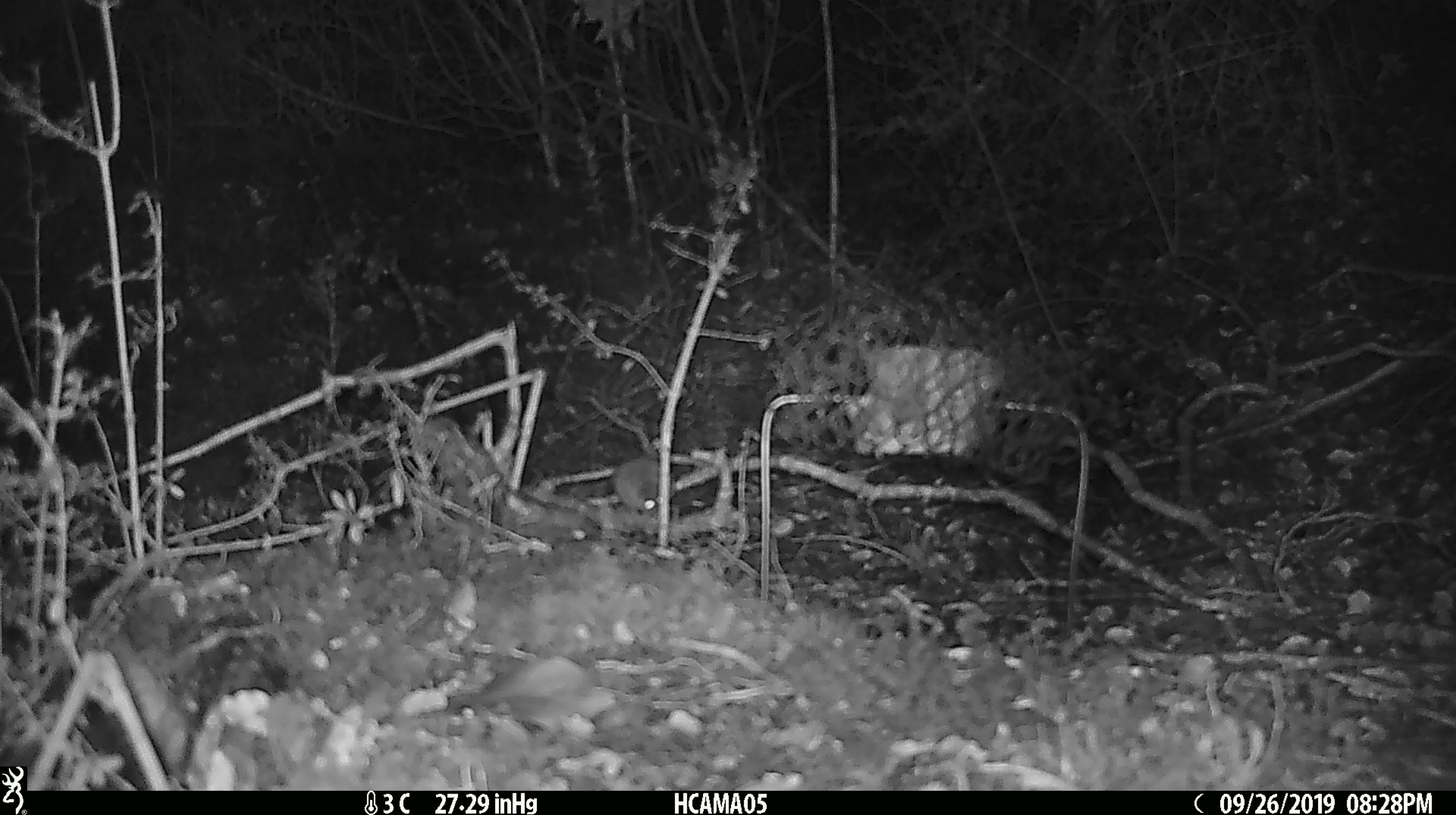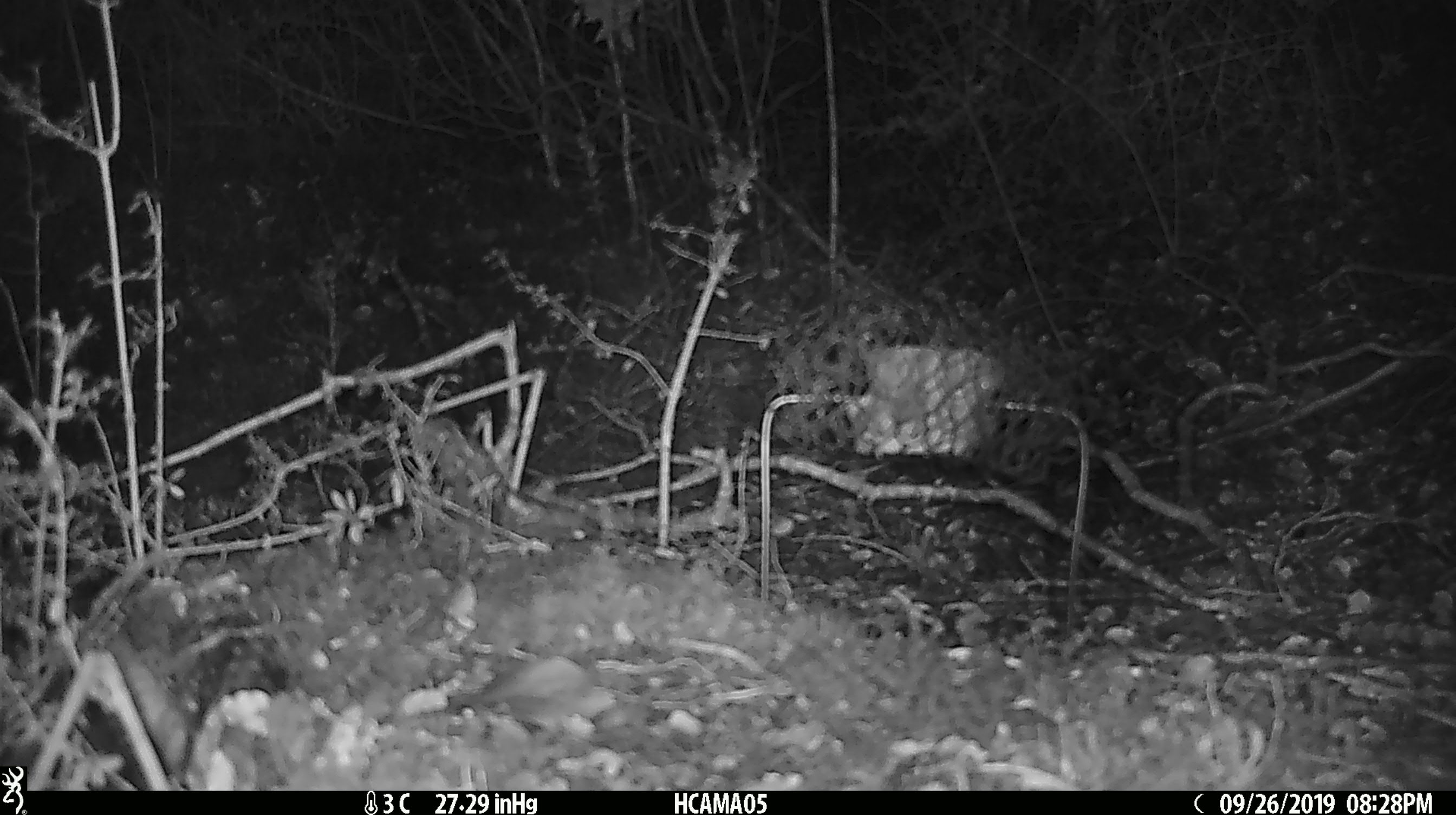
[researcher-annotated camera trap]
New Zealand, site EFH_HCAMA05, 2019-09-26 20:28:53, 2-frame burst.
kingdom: Animalia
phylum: Chordata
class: Mammalia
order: Rodentia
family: Muridae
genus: Mus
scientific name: Mus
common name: mouse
Mouse (Mus).